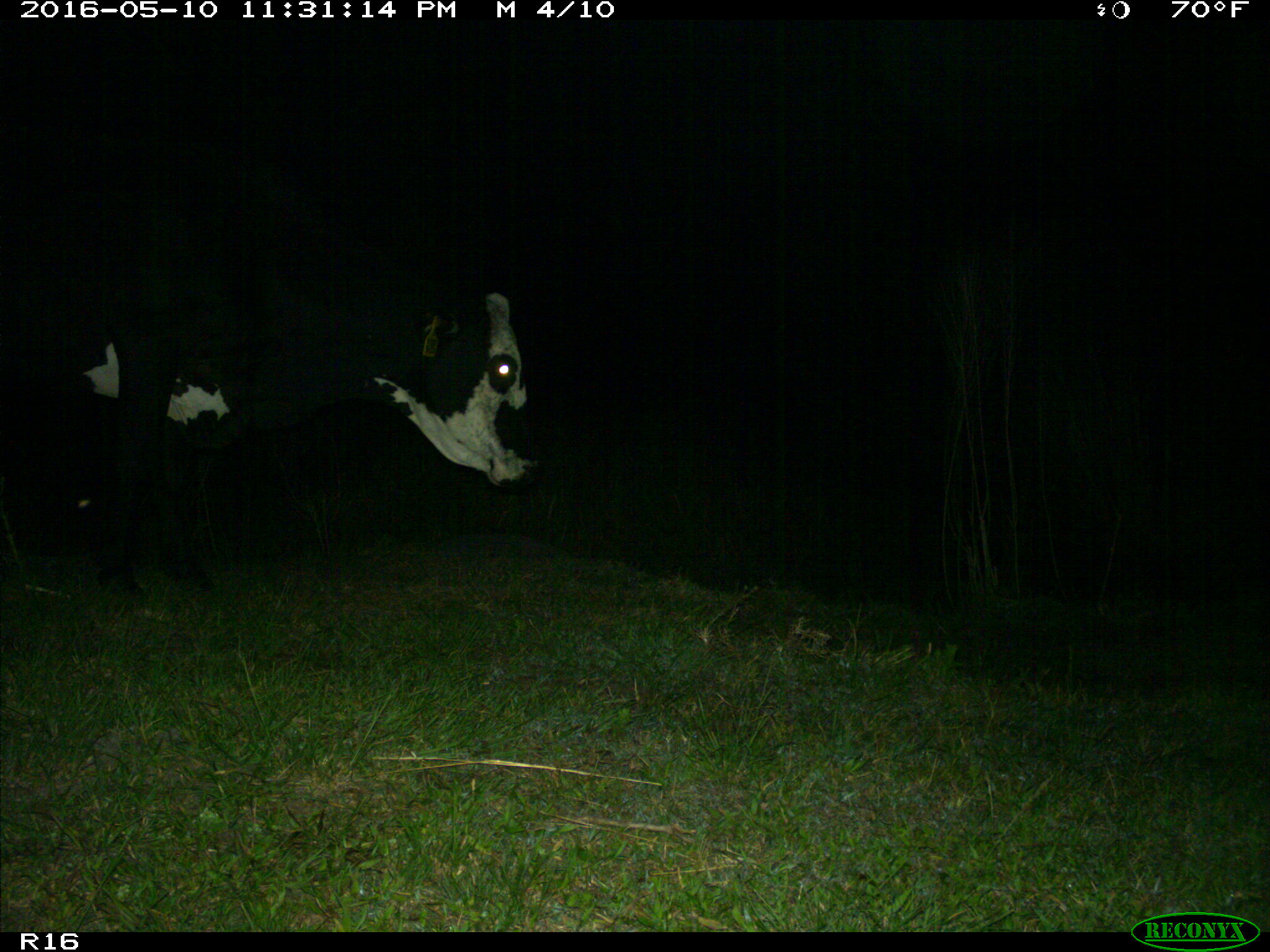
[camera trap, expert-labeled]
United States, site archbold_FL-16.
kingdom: Animalia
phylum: Chordata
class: Mammalia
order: Artiodactyla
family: Bovidae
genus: Bos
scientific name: Bos taurus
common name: domestic cow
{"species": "Bos taurus (domestic cow)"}